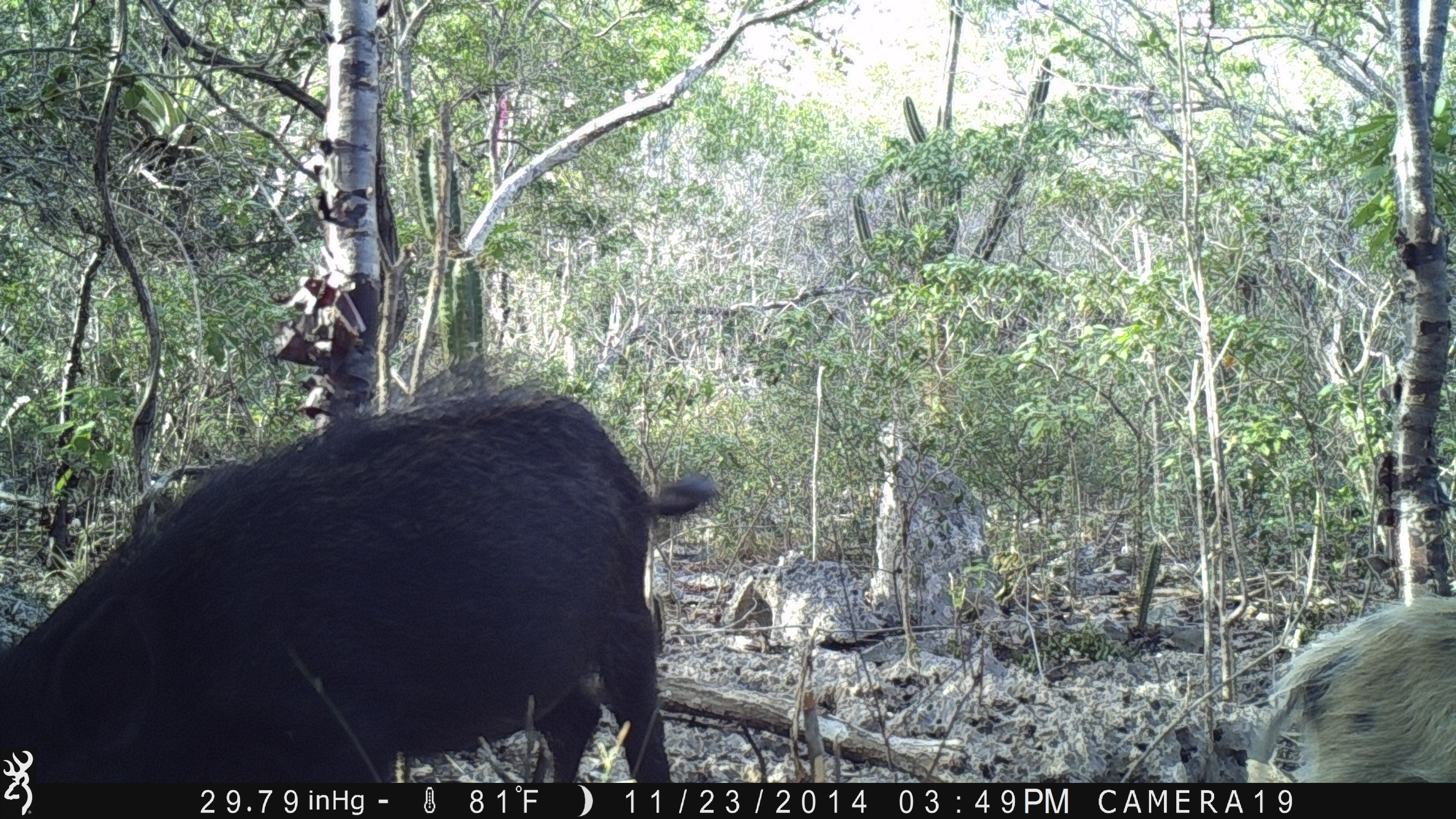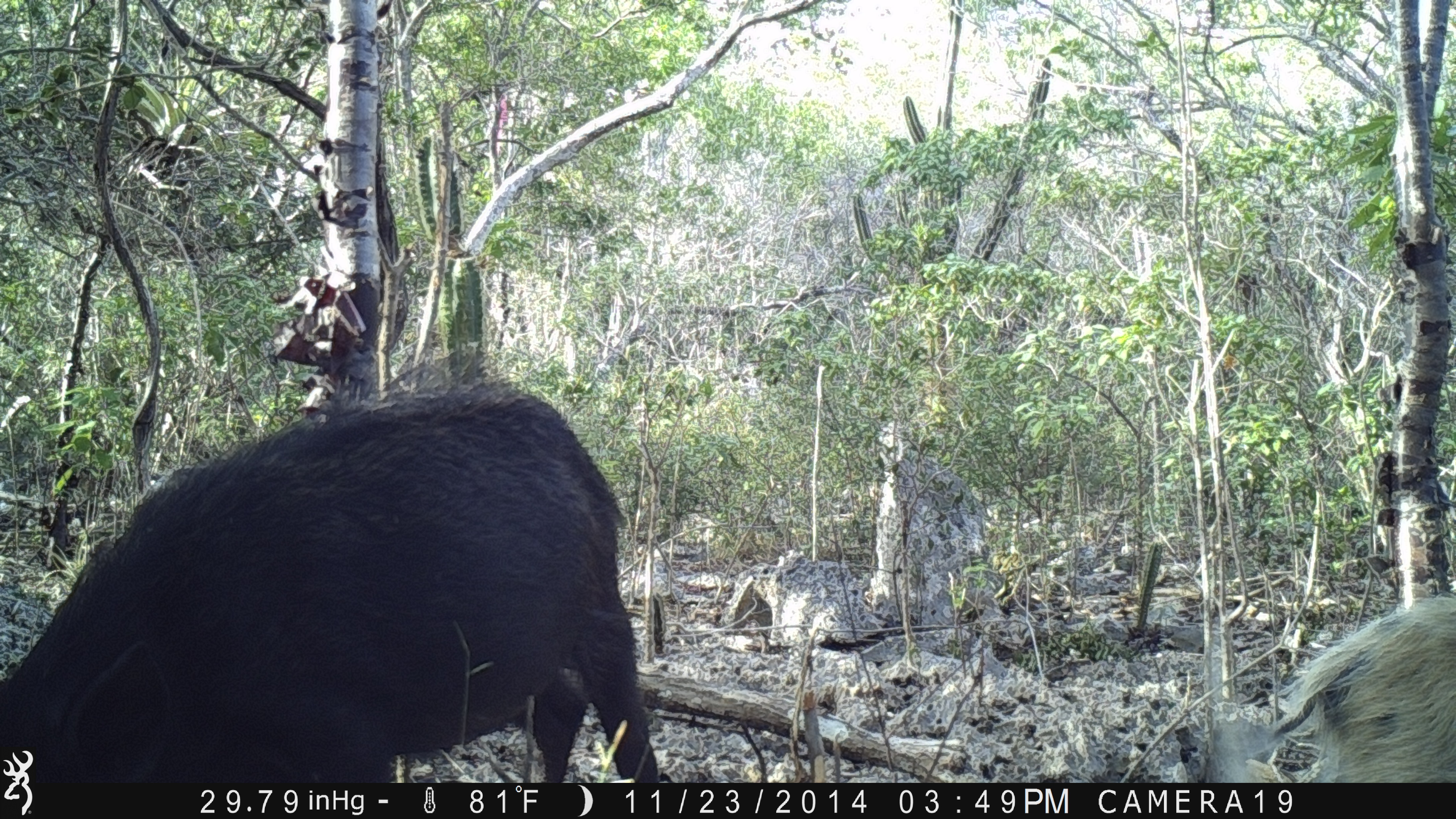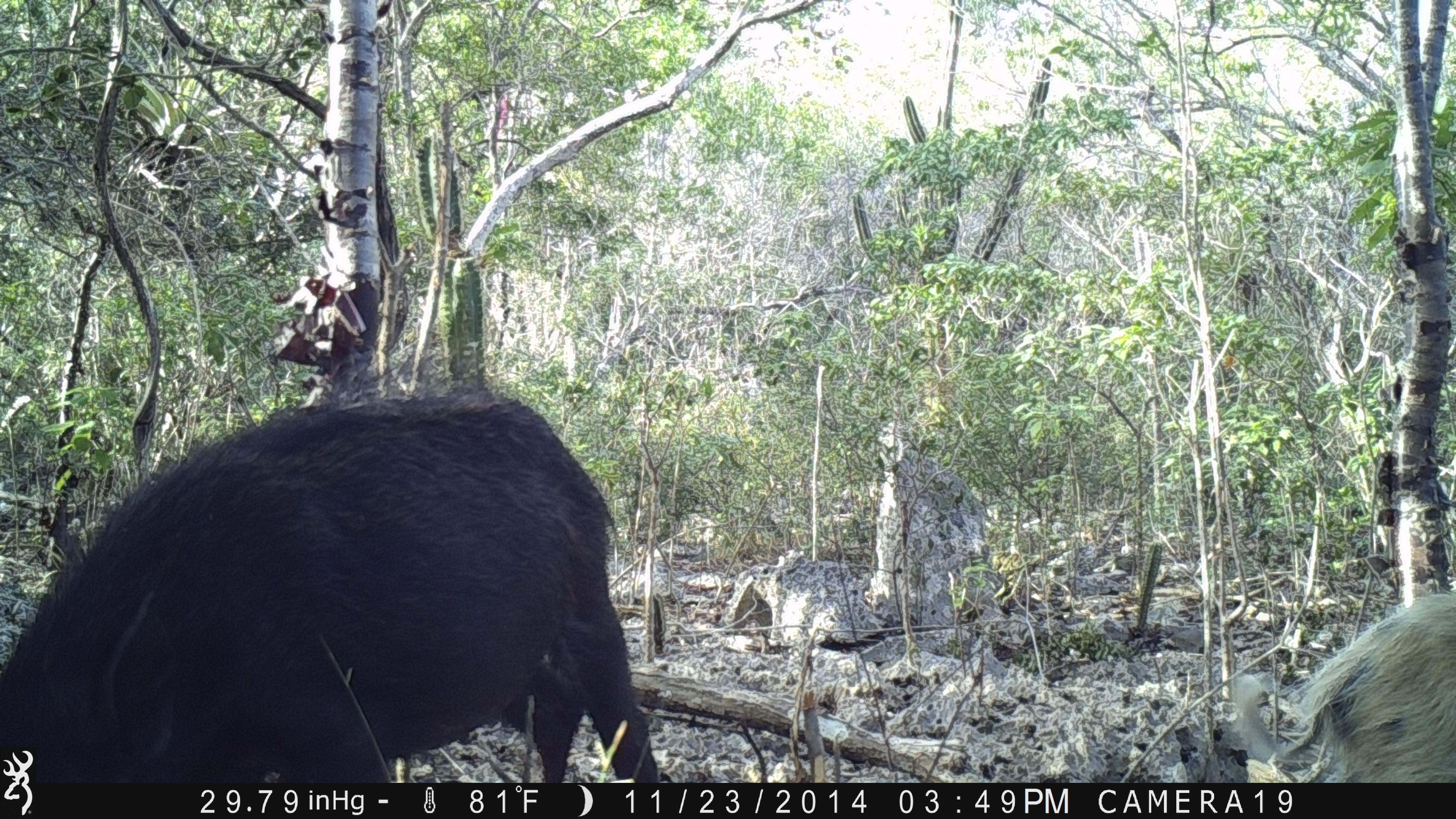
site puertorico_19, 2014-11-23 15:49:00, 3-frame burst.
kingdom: Animalia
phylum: Chordata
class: Mammalia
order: Artiodactyla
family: Suidae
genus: Sus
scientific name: Sus scrofa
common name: pig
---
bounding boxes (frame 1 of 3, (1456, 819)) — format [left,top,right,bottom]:
pig: [0,390,716,787]; [1249,597,1456,783]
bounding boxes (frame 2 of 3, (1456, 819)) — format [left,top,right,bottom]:
pig: [2,374,664,789]; [1246,588,1456,780]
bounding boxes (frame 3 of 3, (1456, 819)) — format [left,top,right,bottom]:
pig: [3,395,666,749]; [1229,579,1456,784]